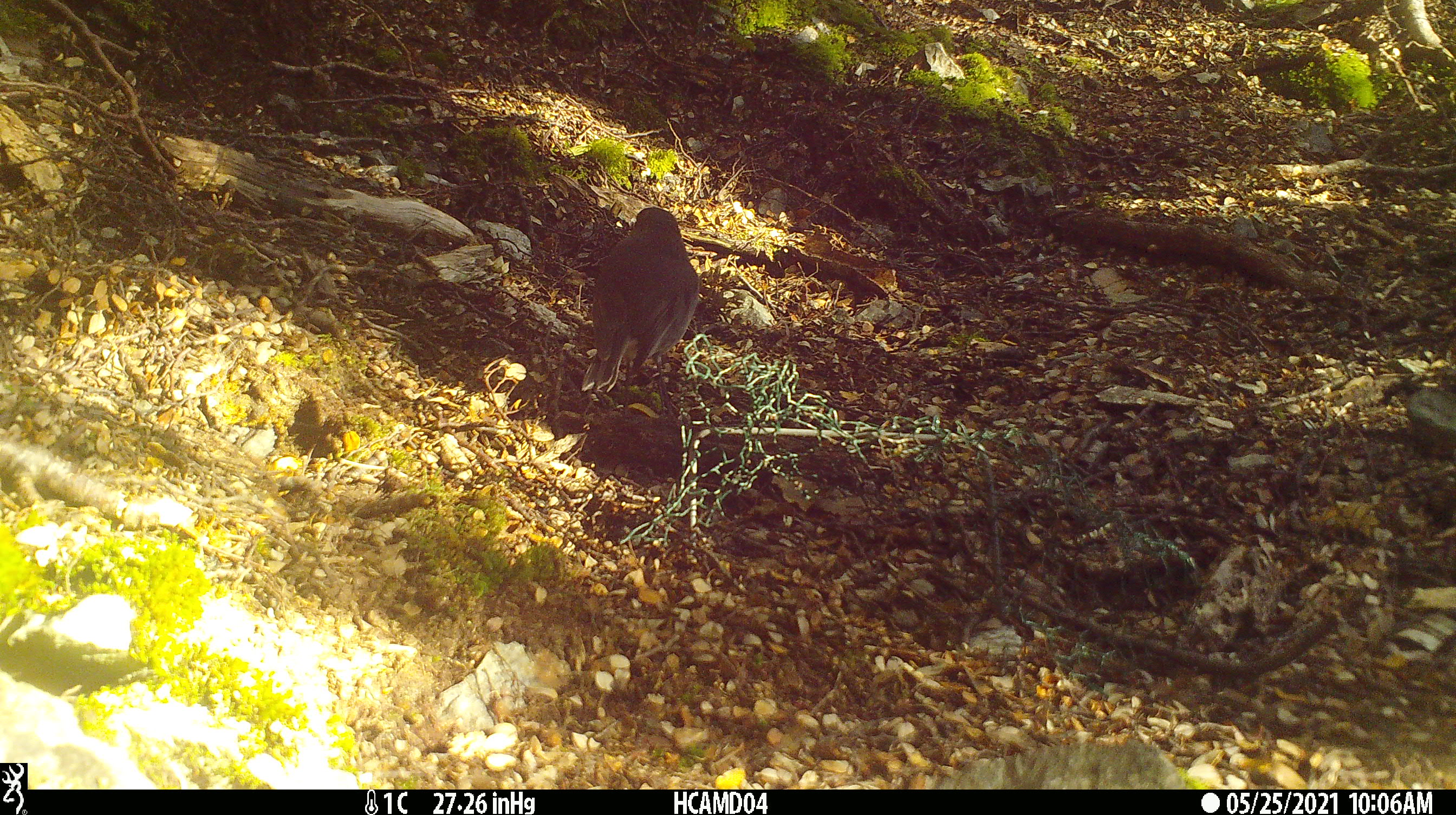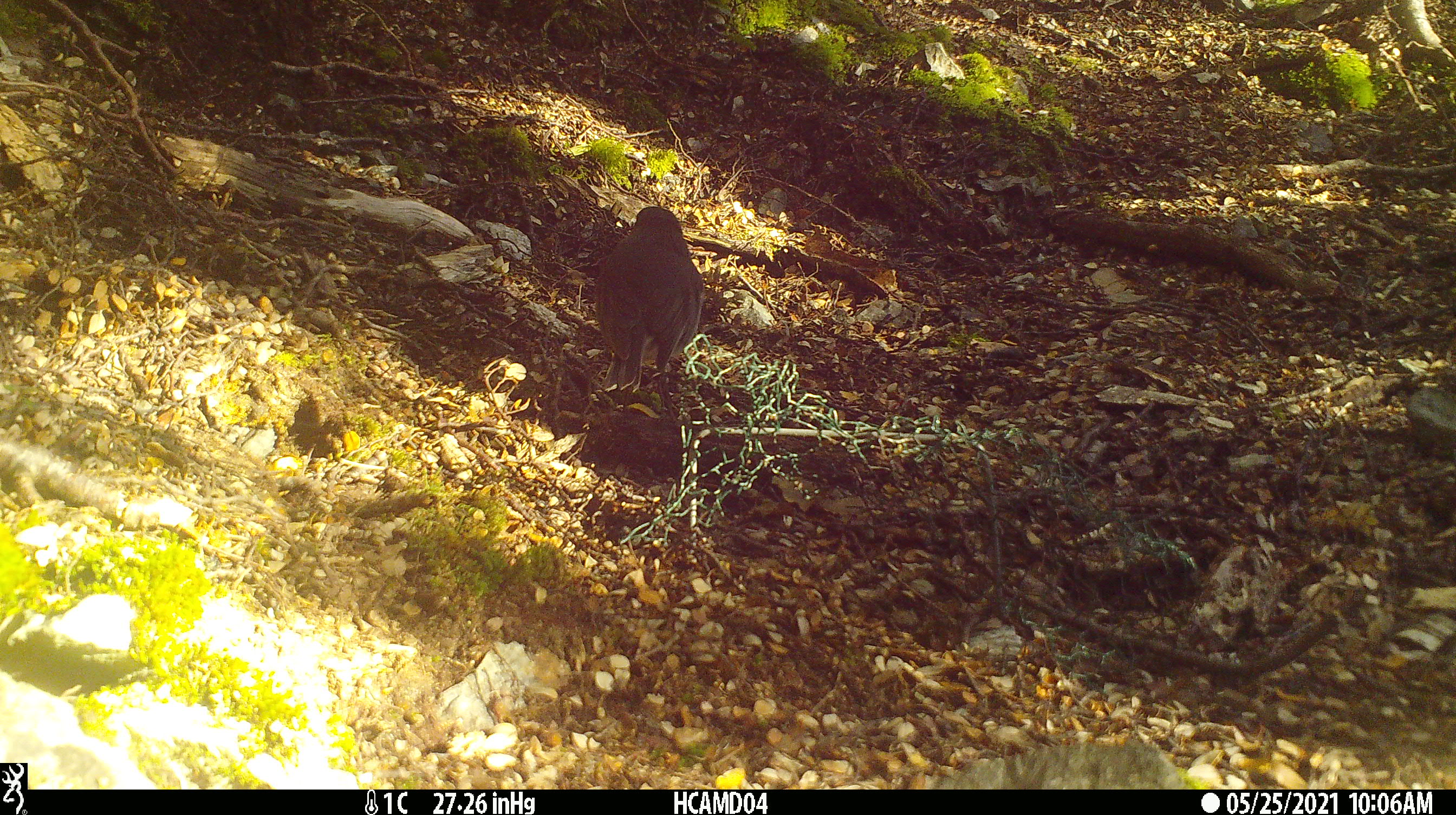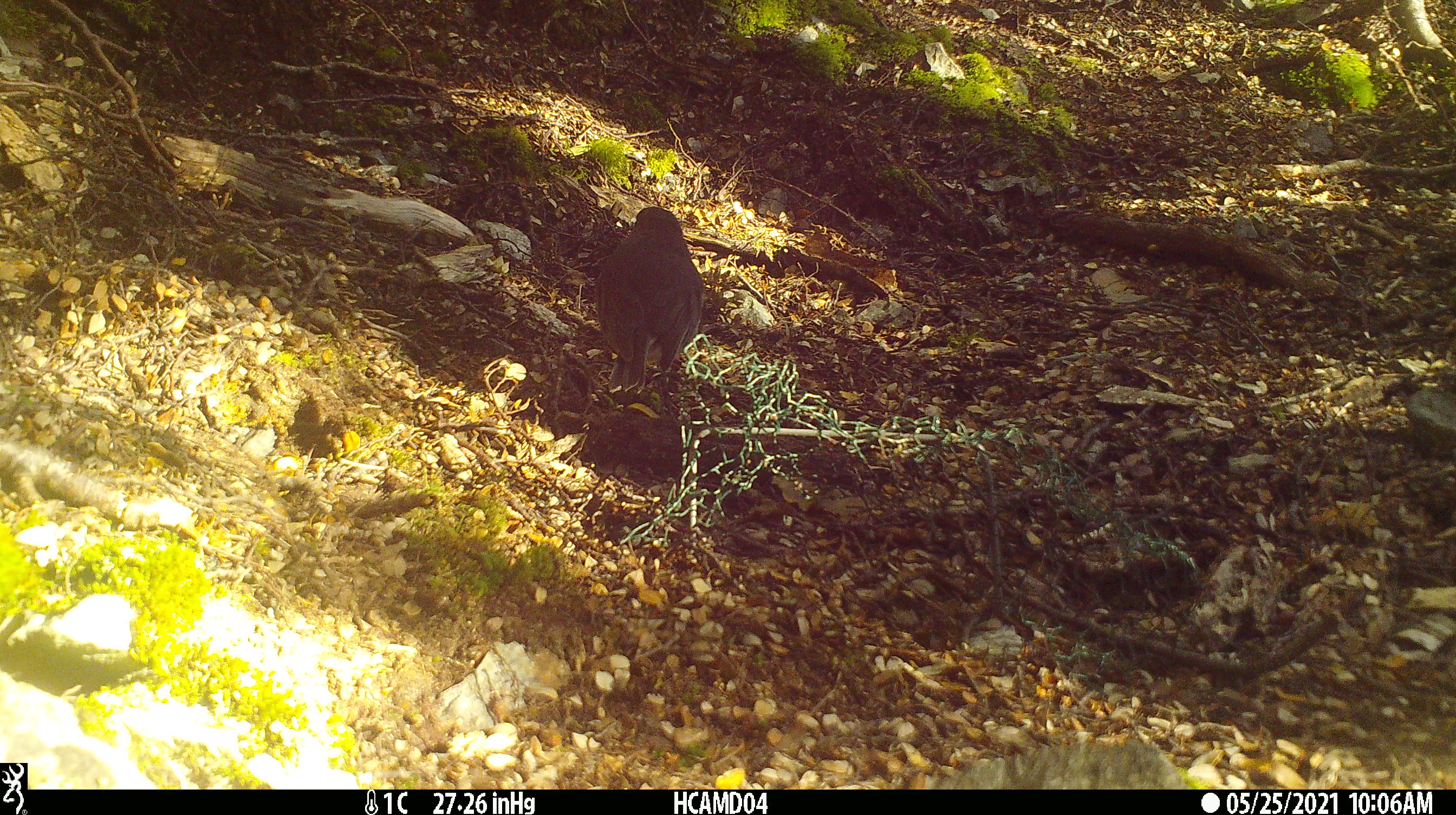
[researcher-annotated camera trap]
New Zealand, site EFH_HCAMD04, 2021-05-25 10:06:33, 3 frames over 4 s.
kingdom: Animalia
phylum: Chordata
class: Aves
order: Passeriformes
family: Petroicidae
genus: Petroica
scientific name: Petroica australis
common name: new zealand robin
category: robin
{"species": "robin (new zealand robin) (Petroica australis)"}